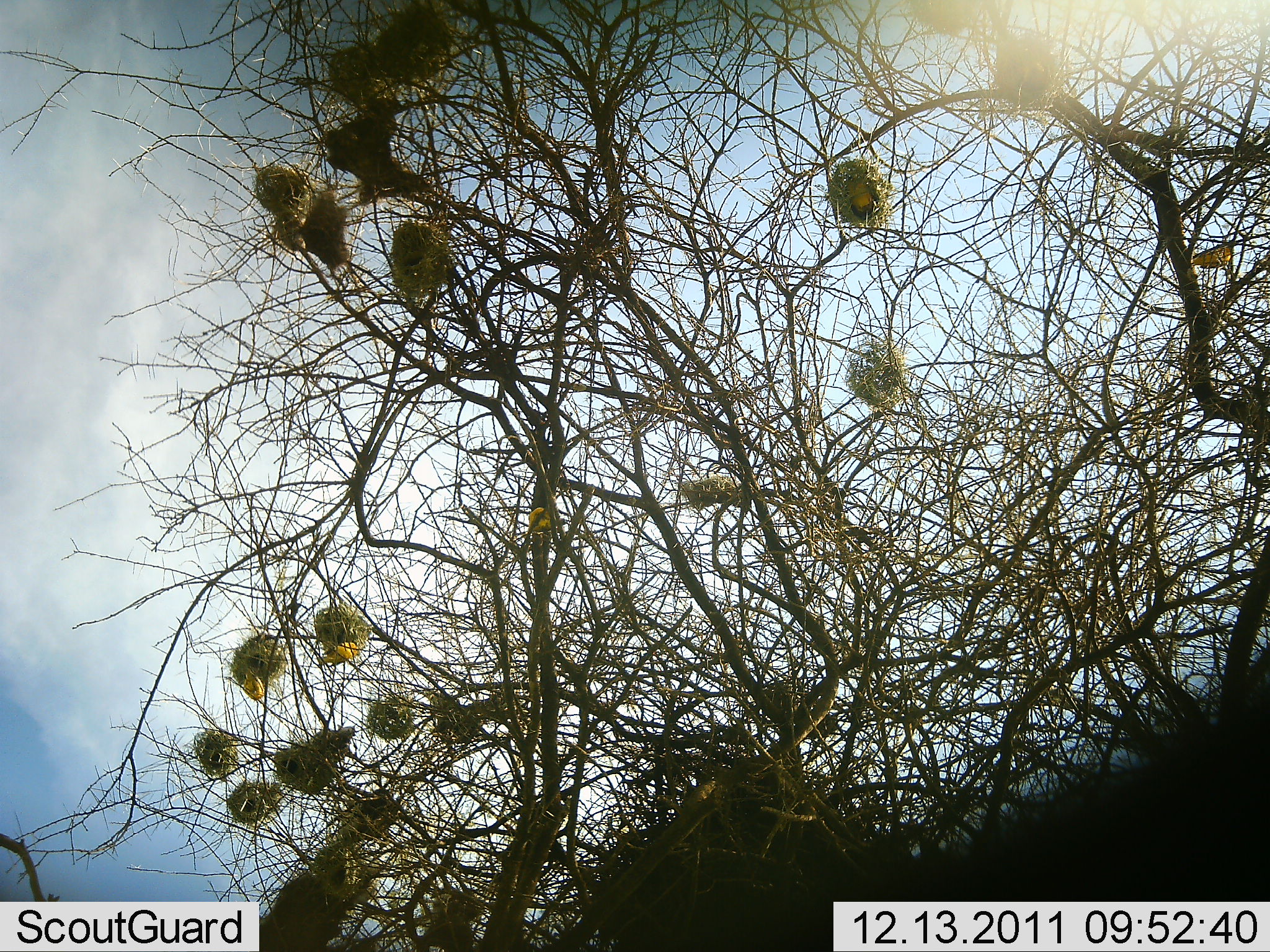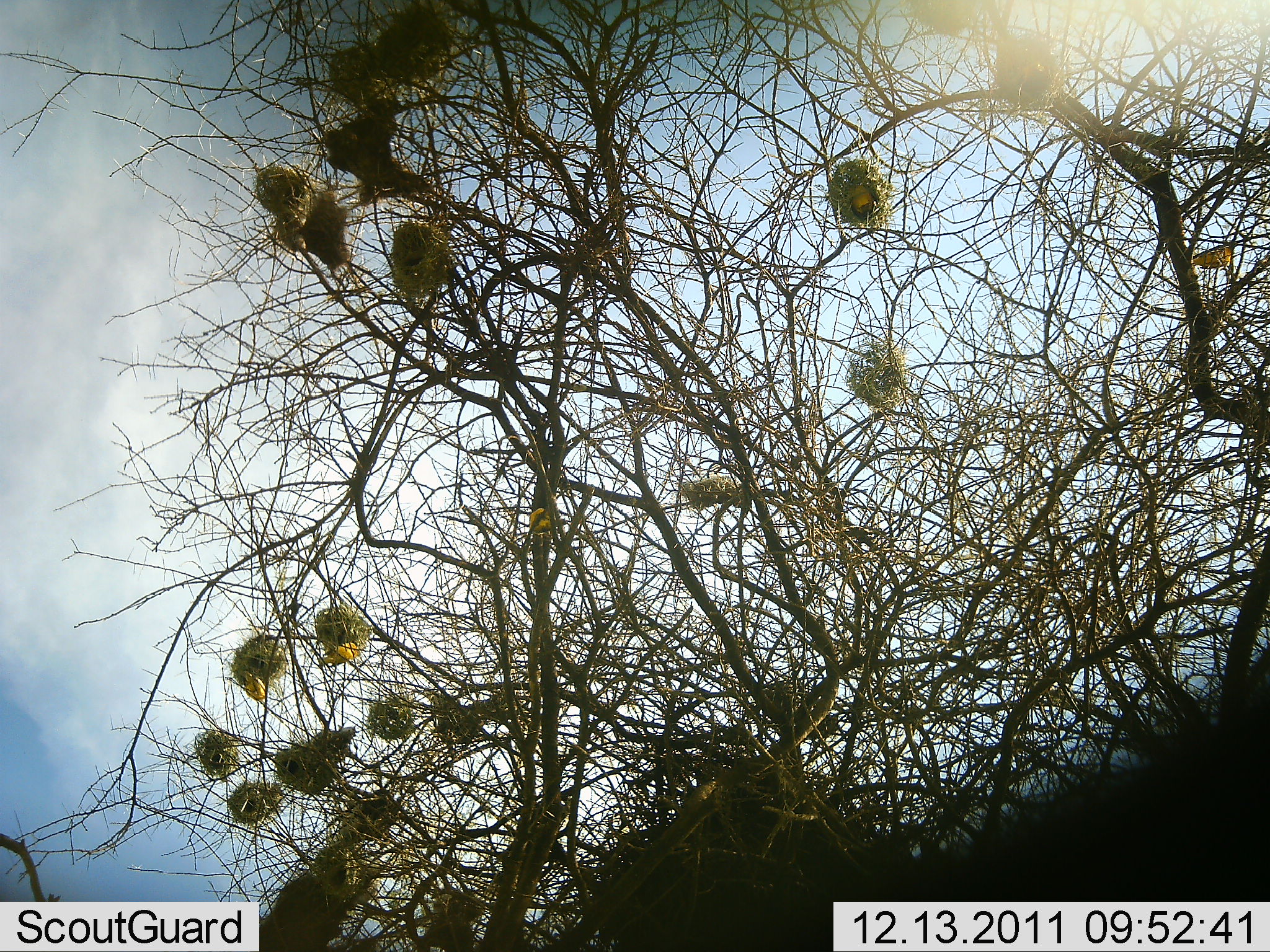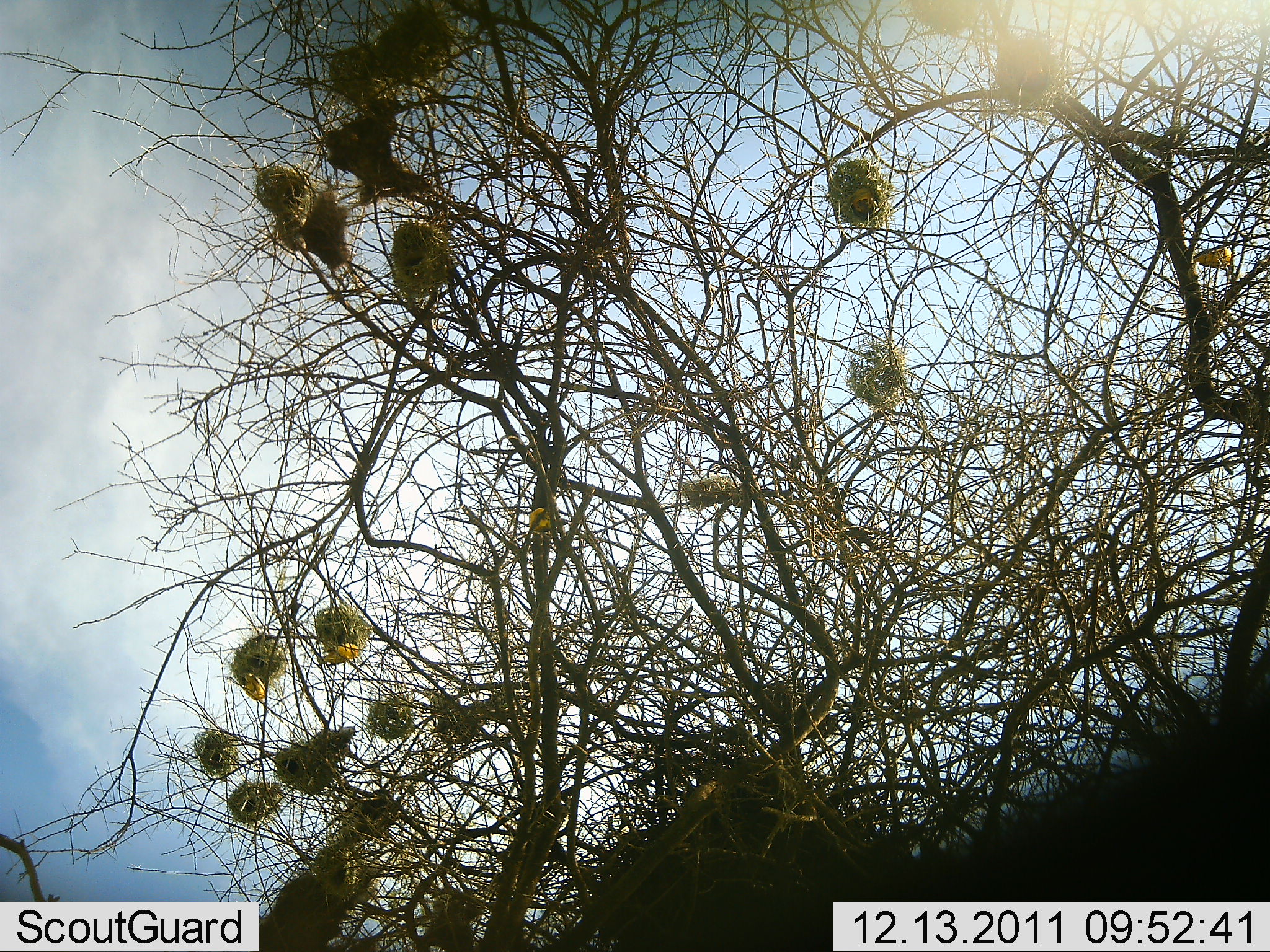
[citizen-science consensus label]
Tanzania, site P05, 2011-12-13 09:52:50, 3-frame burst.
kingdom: Animalia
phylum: Chordata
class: Aves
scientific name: Aves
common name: bird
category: otherbird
Otherbird (bird) (Aves), count 5. Behavior (volunteer vote fractions): standing 60%, resting 20%, moving 10%, interacting 20%. Young present (vote fraction): 0%. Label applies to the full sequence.